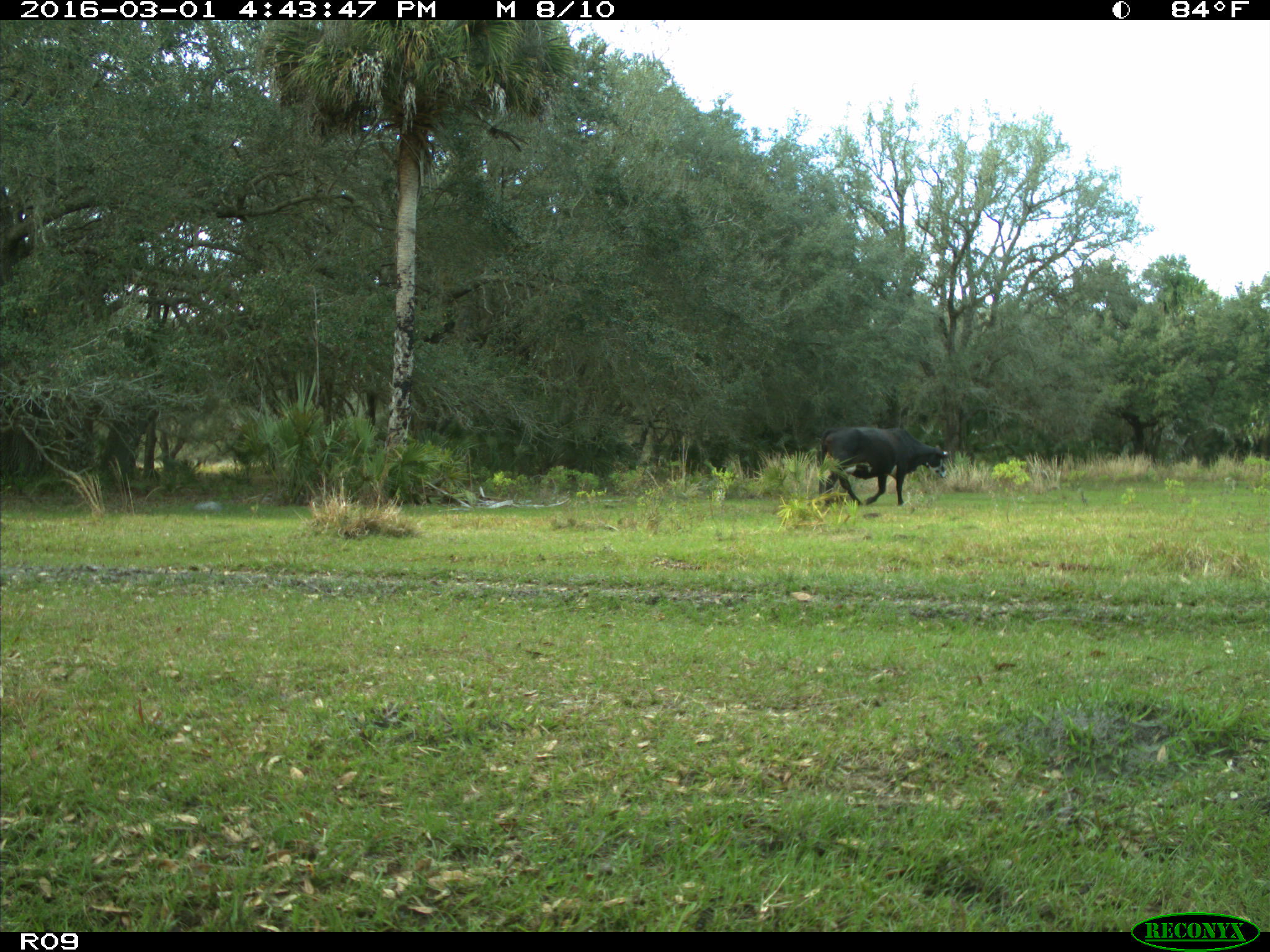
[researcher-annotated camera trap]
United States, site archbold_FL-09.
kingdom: Animalia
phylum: Chordata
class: Mammalia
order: Artiodactyla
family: Bovidae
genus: Bos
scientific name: Bos taurus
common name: domestic cow